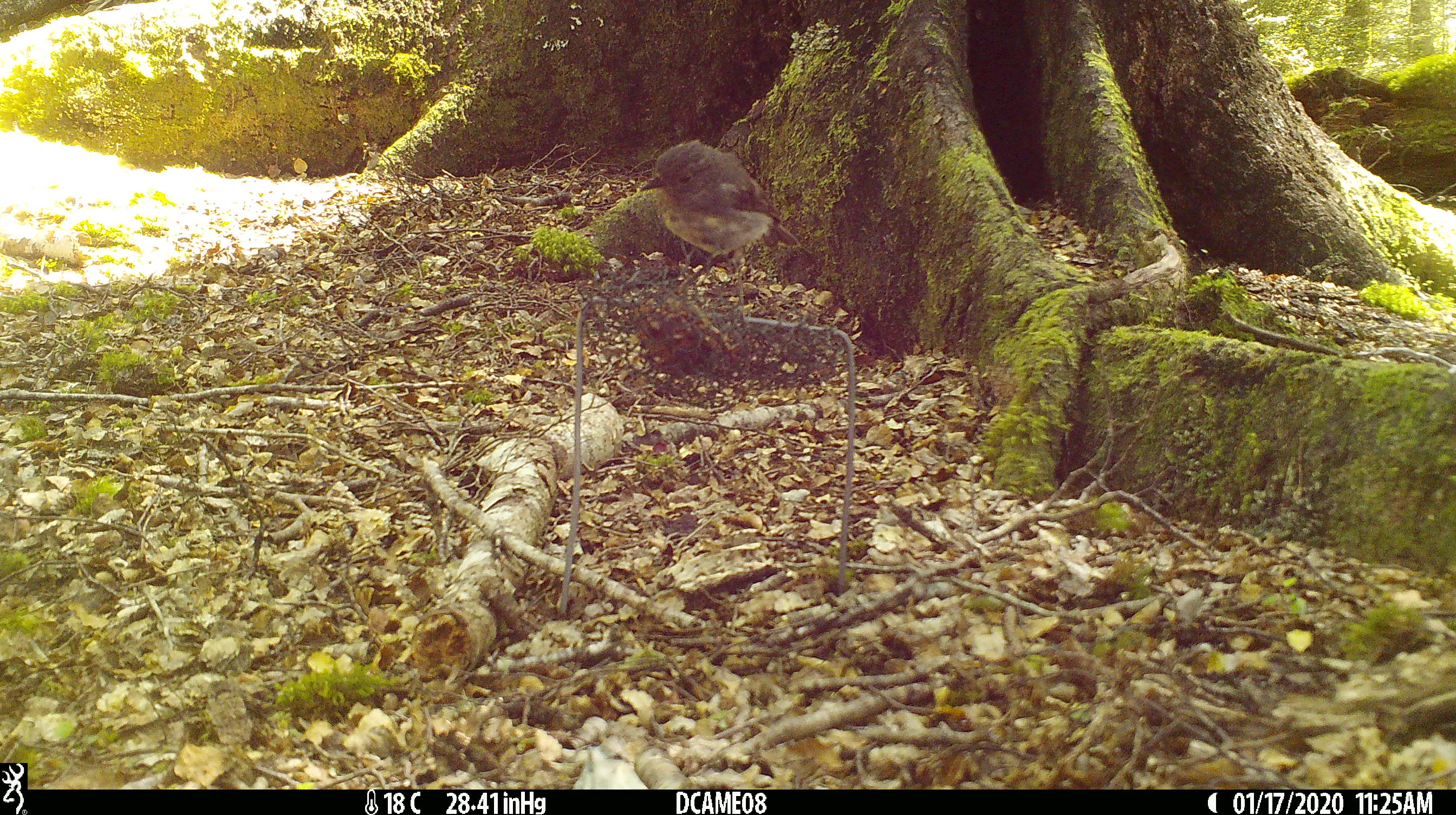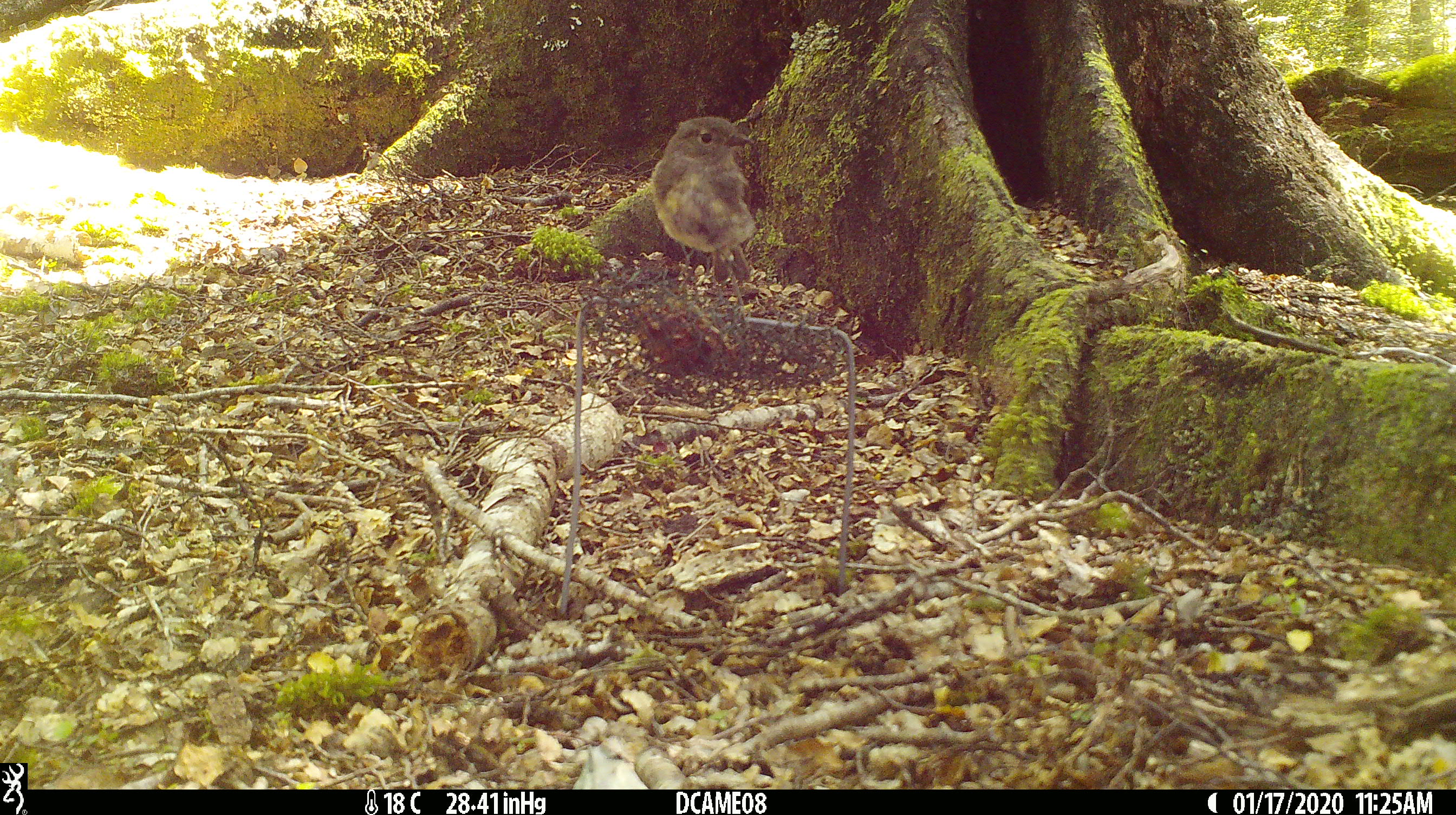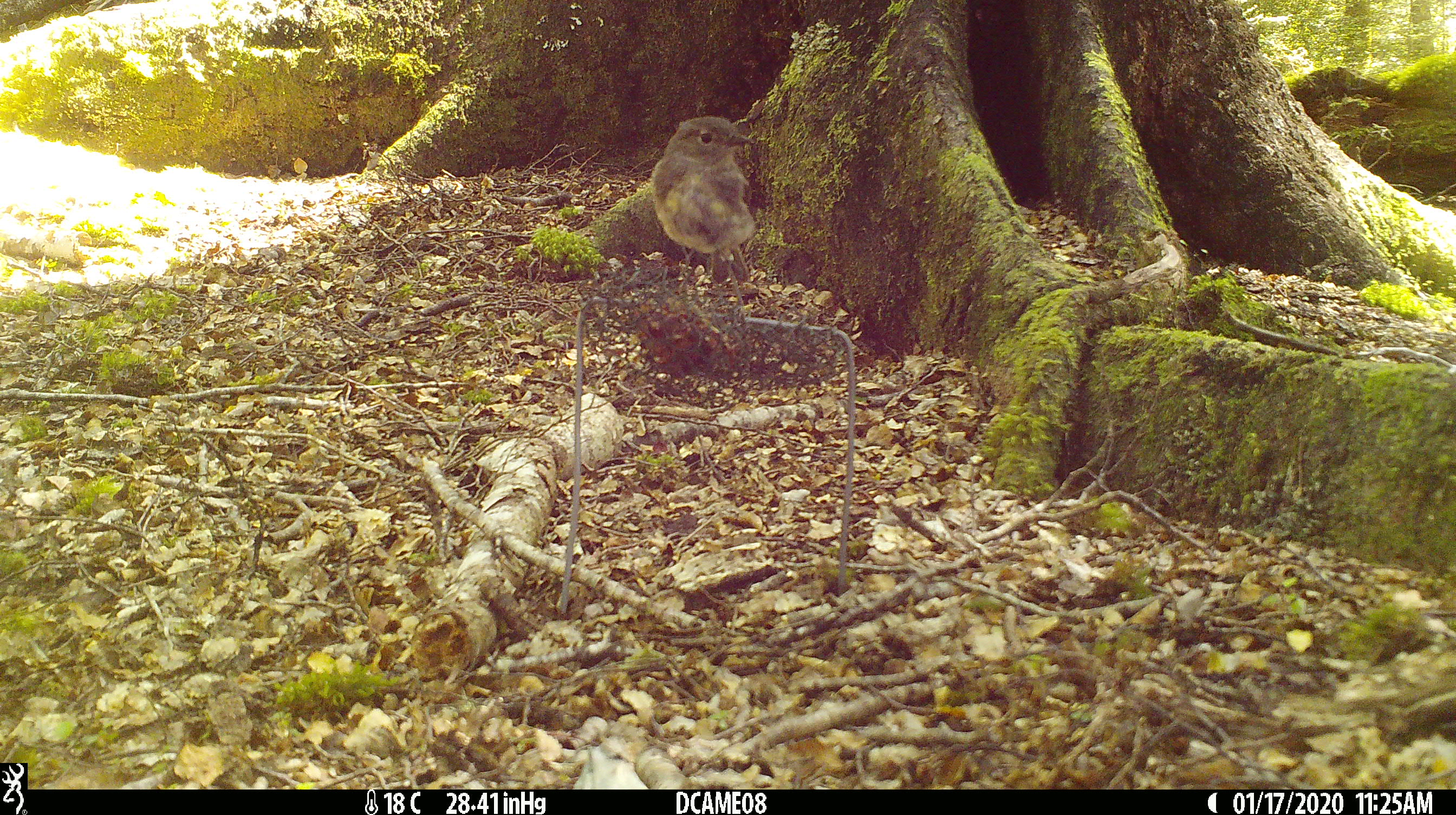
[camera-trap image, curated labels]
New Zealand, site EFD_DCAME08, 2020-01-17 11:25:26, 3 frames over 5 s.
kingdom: Animalia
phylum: Chordata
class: Aves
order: Passeriformes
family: Petroicidae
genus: Petroica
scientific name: Petroica australis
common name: new zealand robin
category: robin